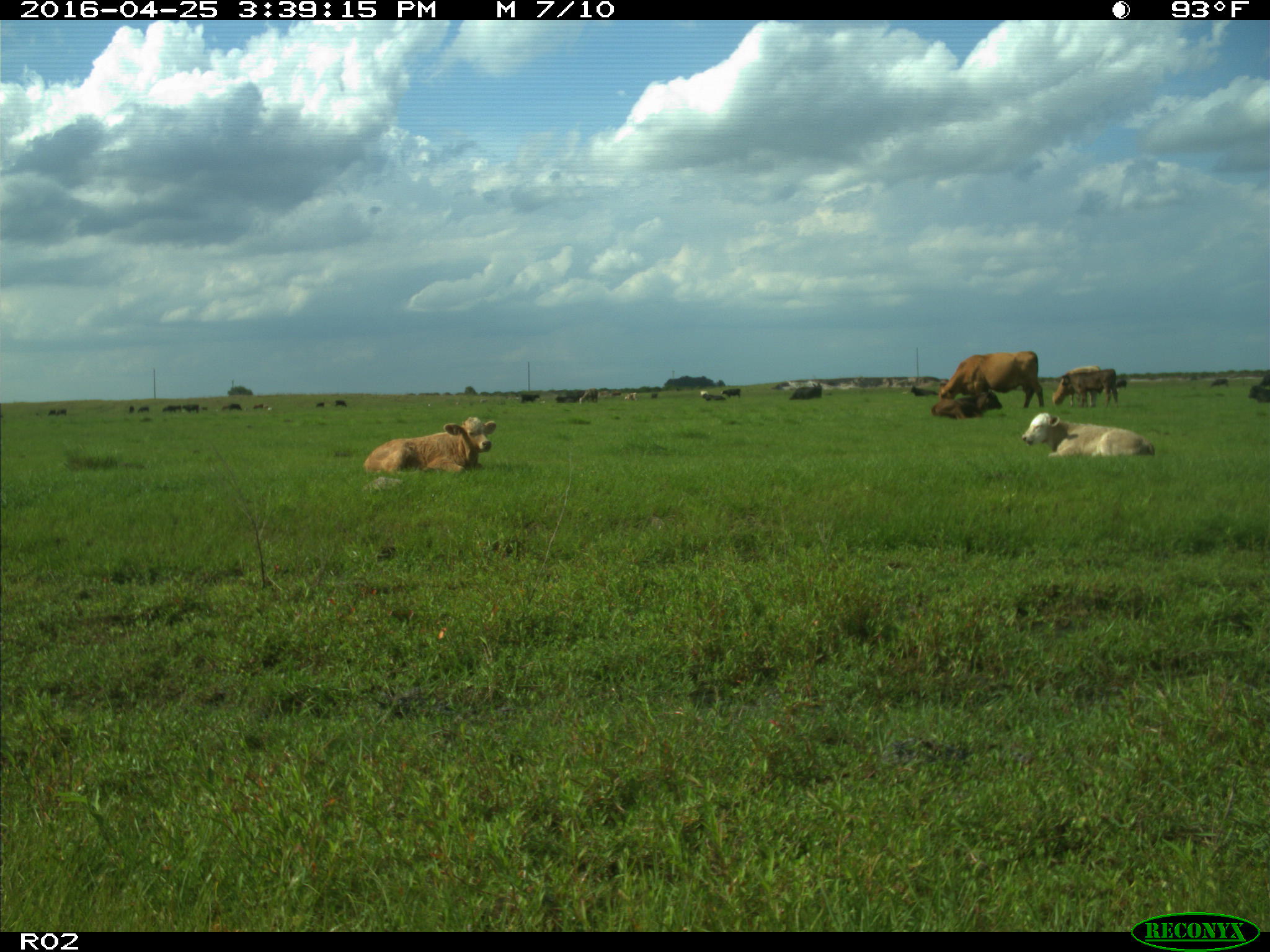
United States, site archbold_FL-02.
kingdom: Animalia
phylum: Chordata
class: Mammalia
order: Artiodactyla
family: Bovidae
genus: Bos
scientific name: Bos taurus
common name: domestic cow